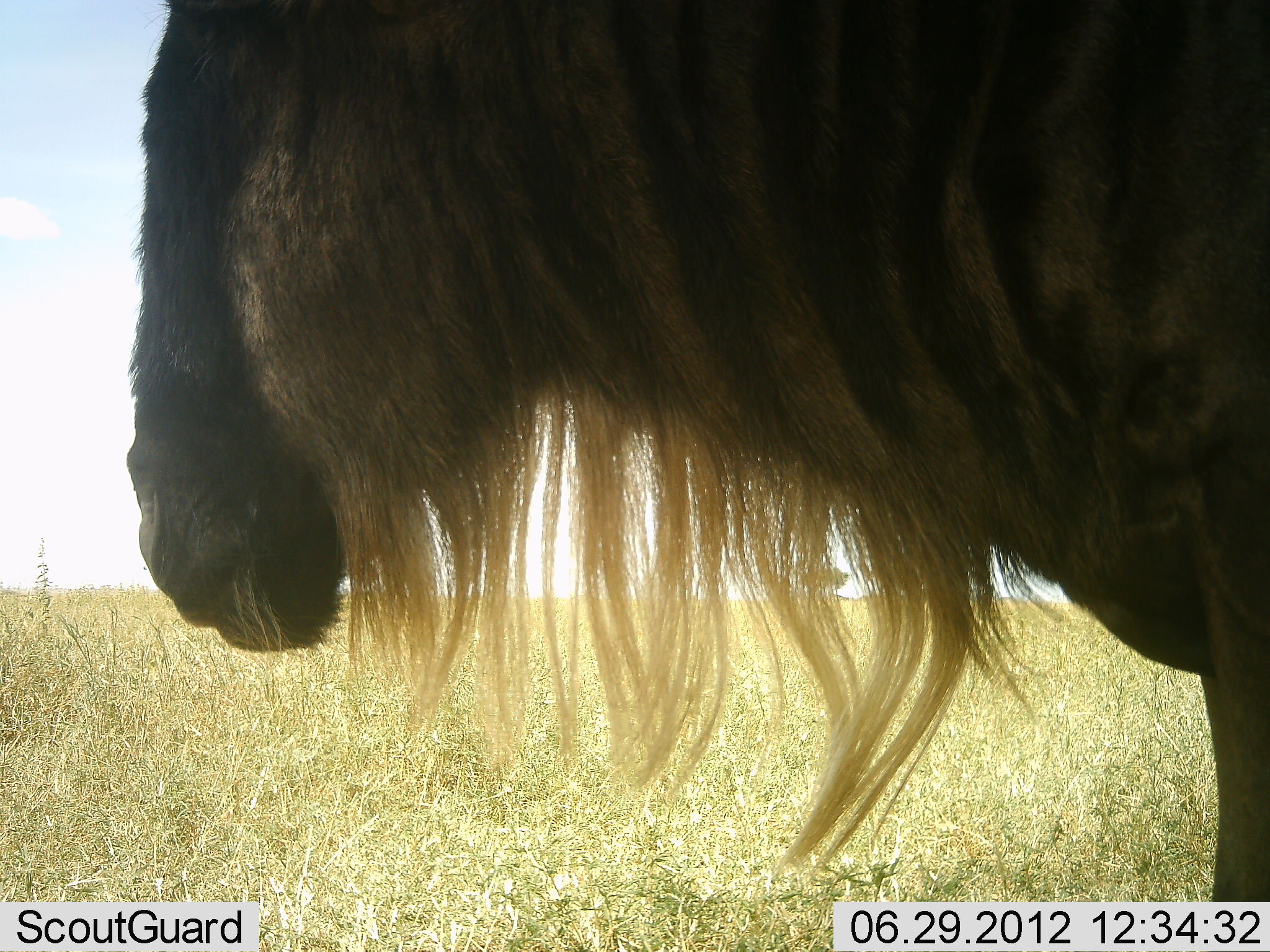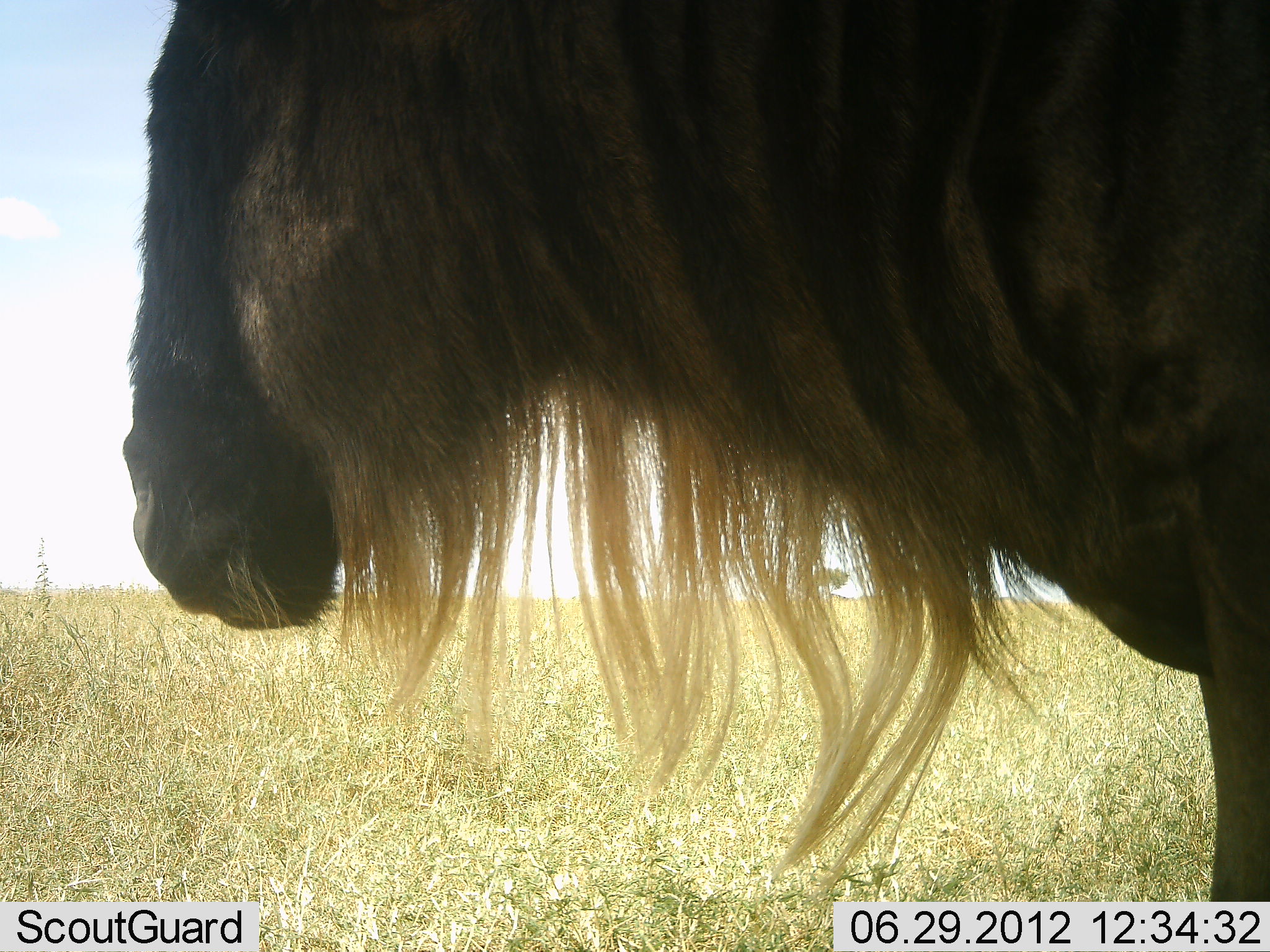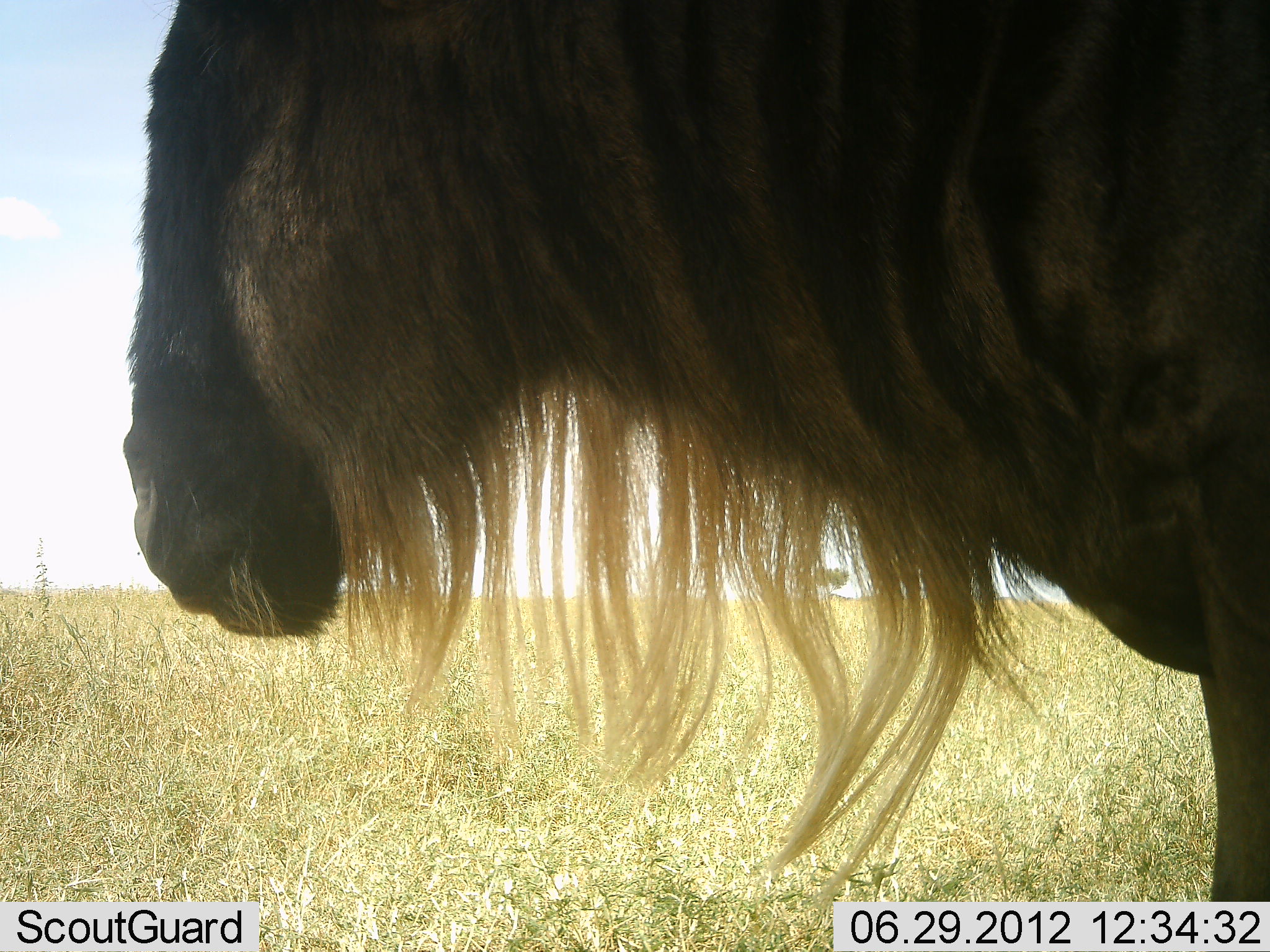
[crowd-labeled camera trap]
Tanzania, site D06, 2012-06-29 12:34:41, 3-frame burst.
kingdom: Animalia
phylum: Chordata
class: Mammalia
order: Artiodactyla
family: Bovidae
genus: Connochaetes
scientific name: Connochaetes taurinus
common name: blue wildebeest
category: wildebeest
Wildebeest (blue wildebeest) (Connochaetes taurinus), count 1. Behavior (volunteer vote fractions): standing 67%, resting 0%, moving 0%, interacting 0%. Young present (vote fraction): 0%. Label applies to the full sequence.